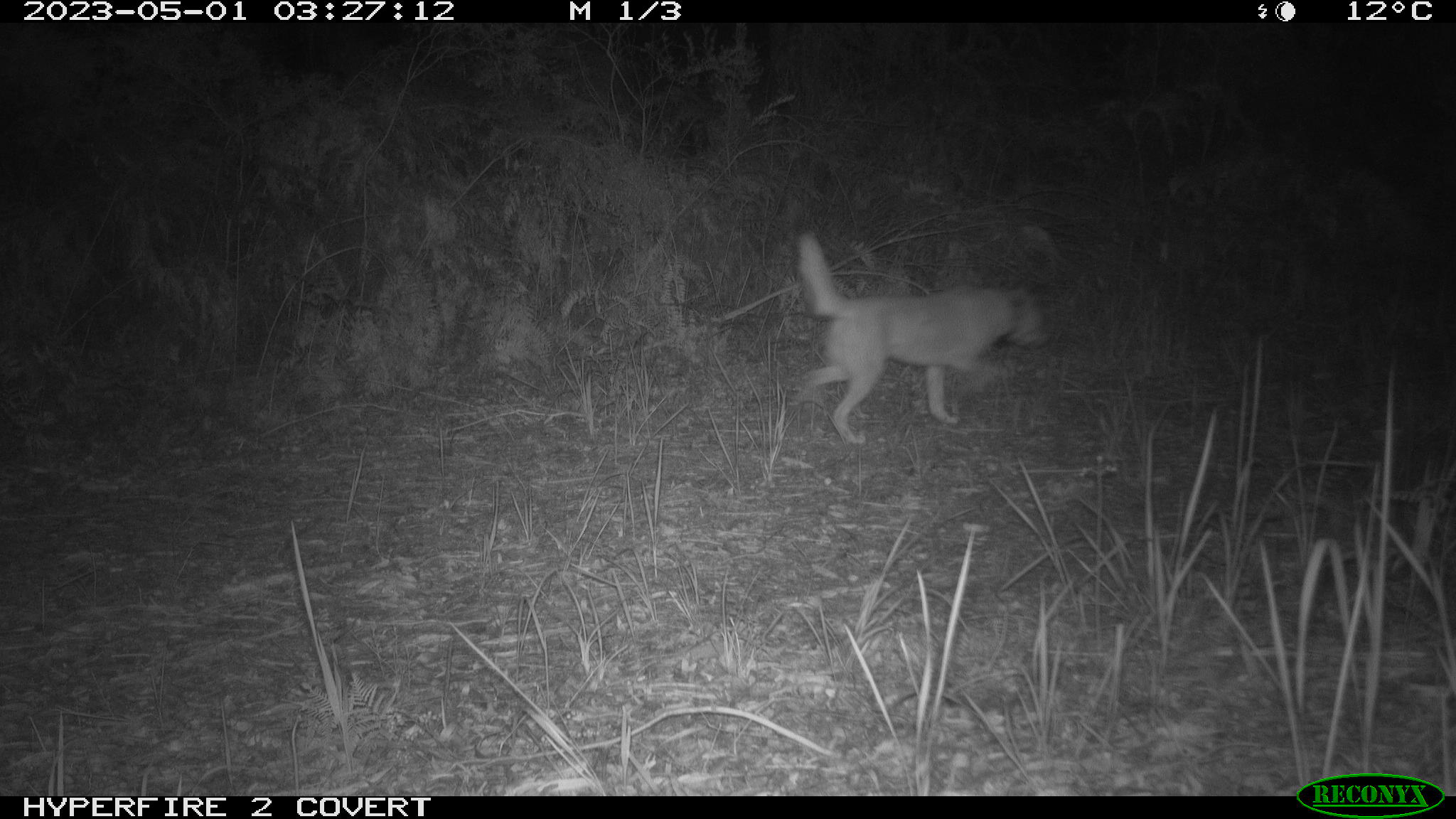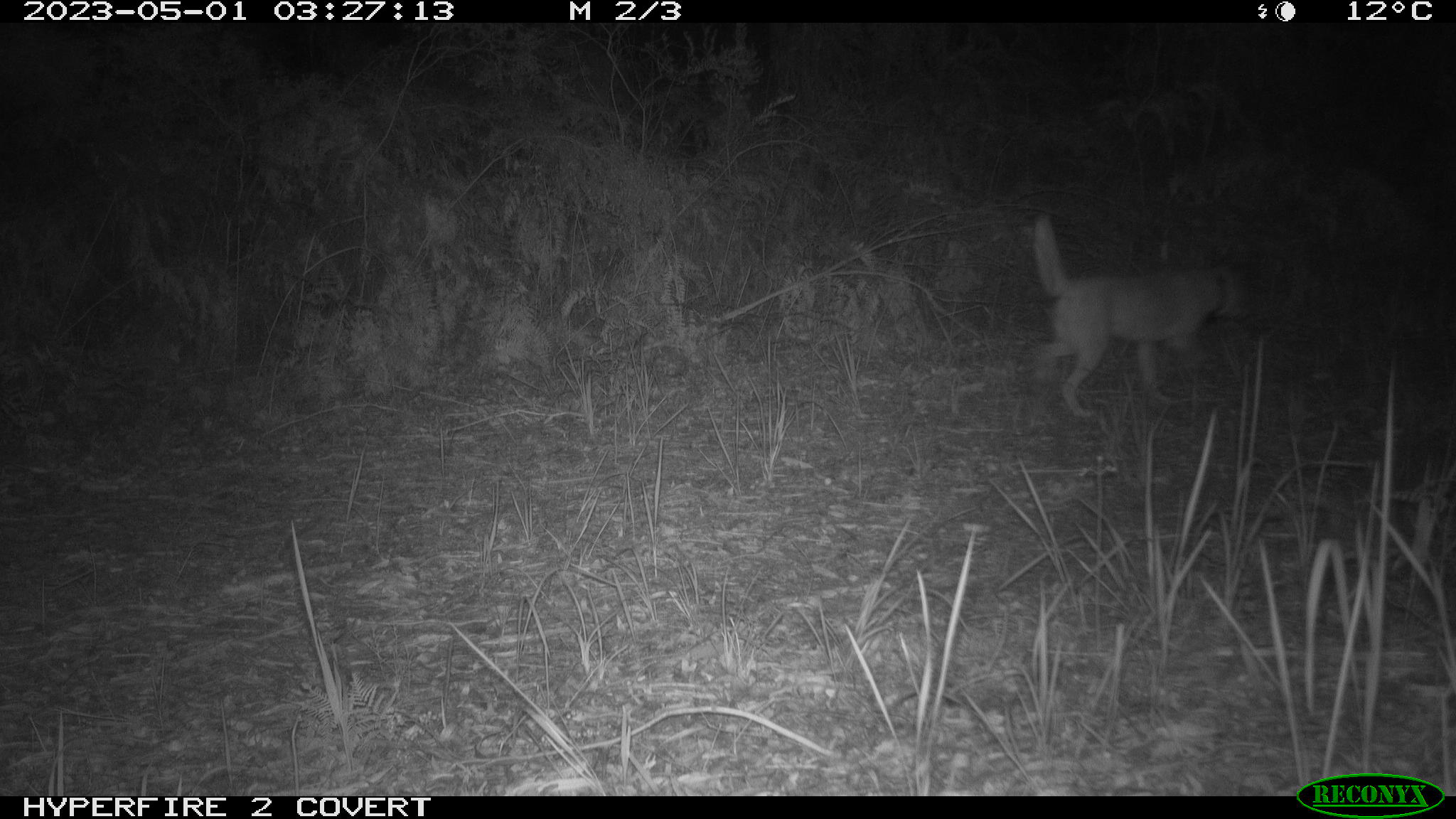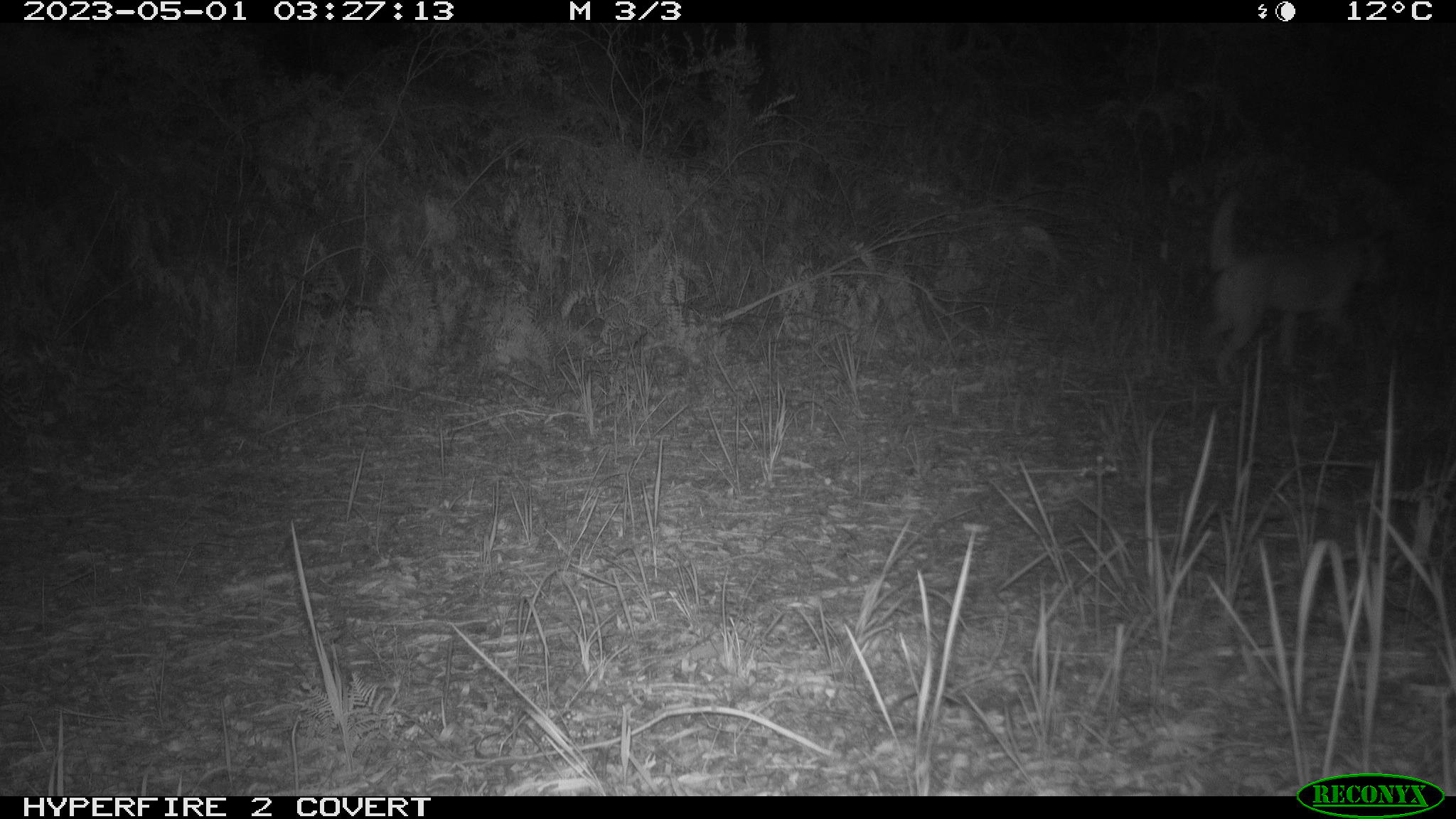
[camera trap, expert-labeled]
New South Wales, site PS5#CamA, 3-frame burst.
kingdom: Animalia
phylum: Chordata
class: Mammalia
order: Carnivora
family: Canidae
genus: Canis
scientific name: Canis familiaris dingo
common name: dingo